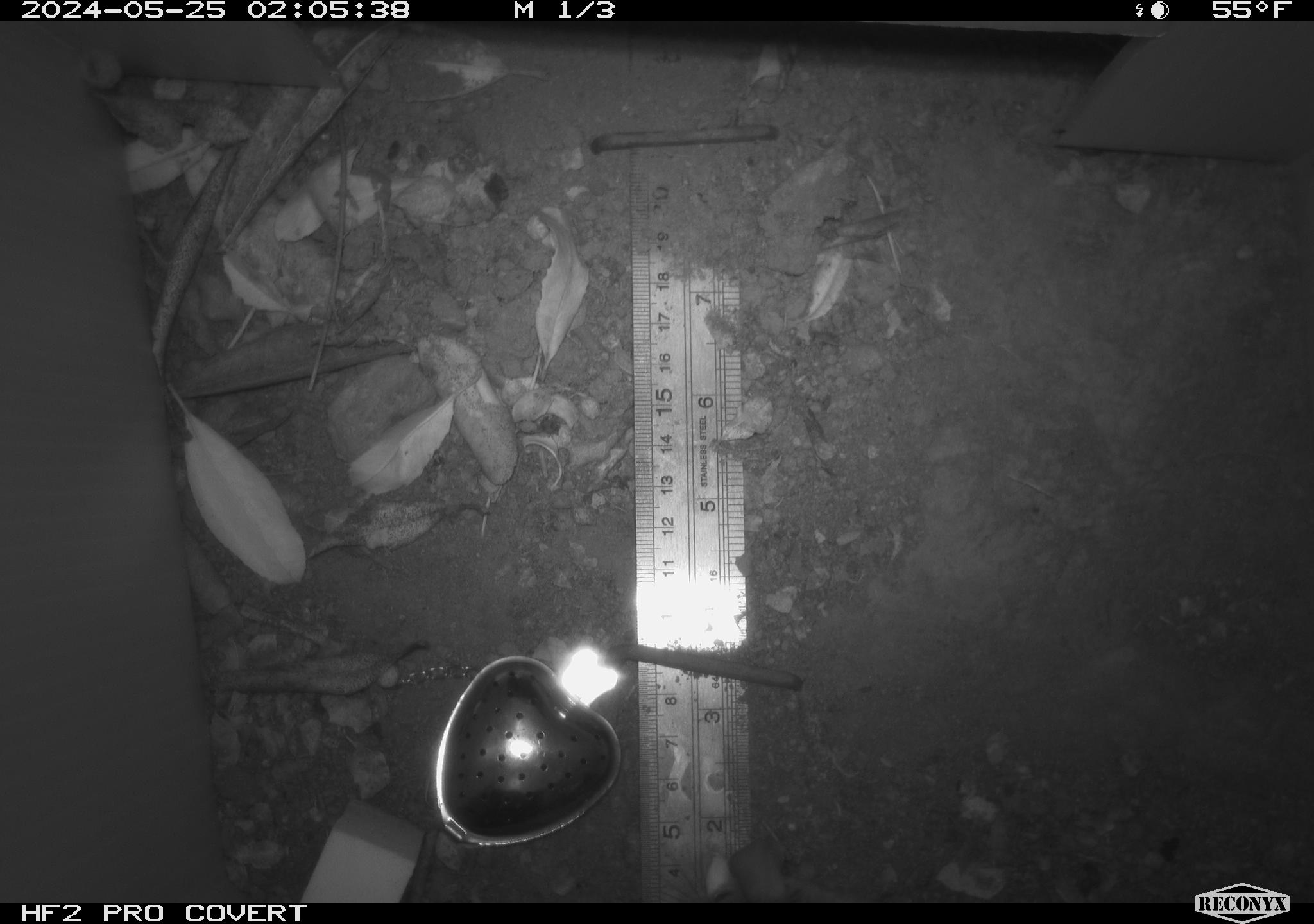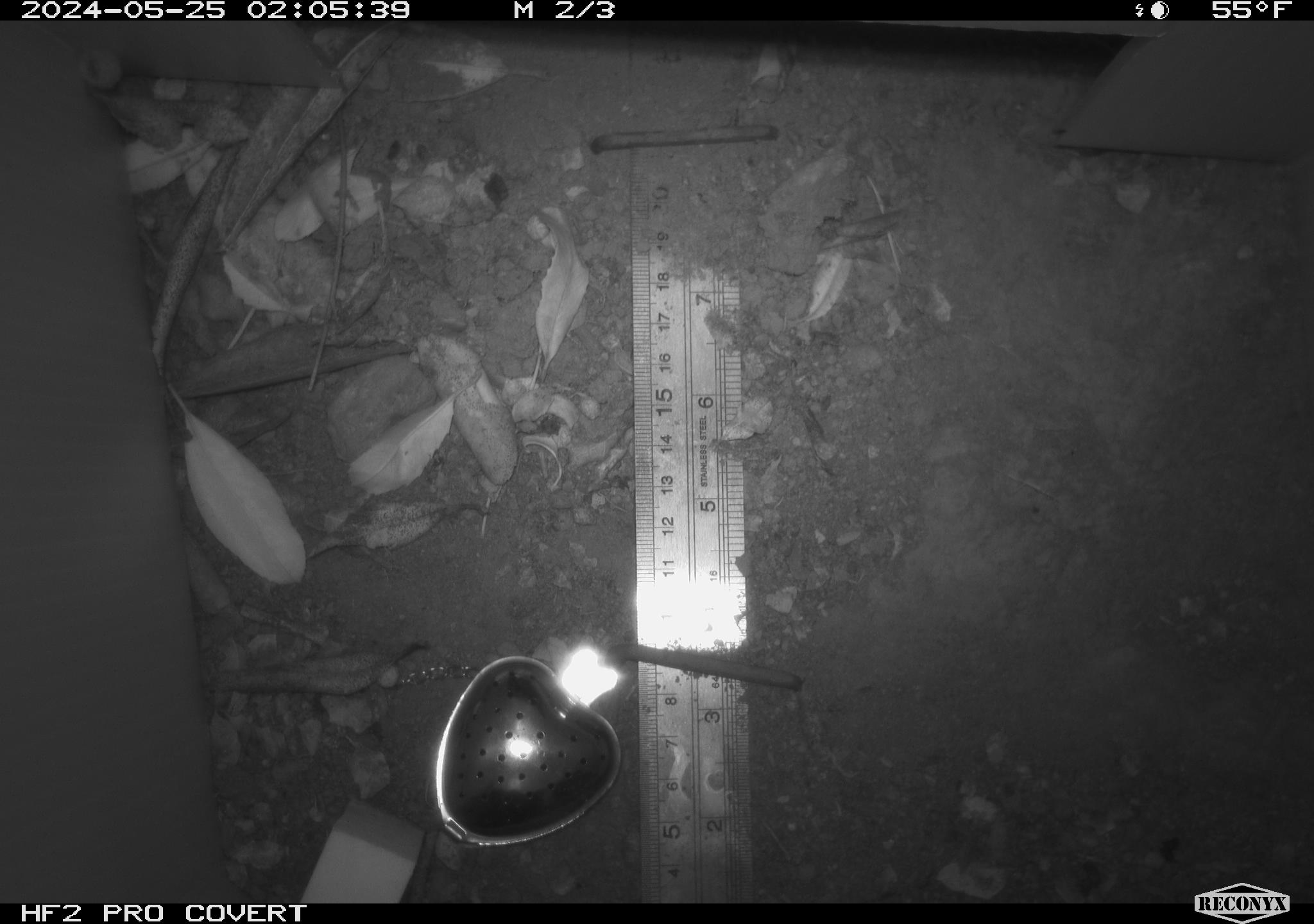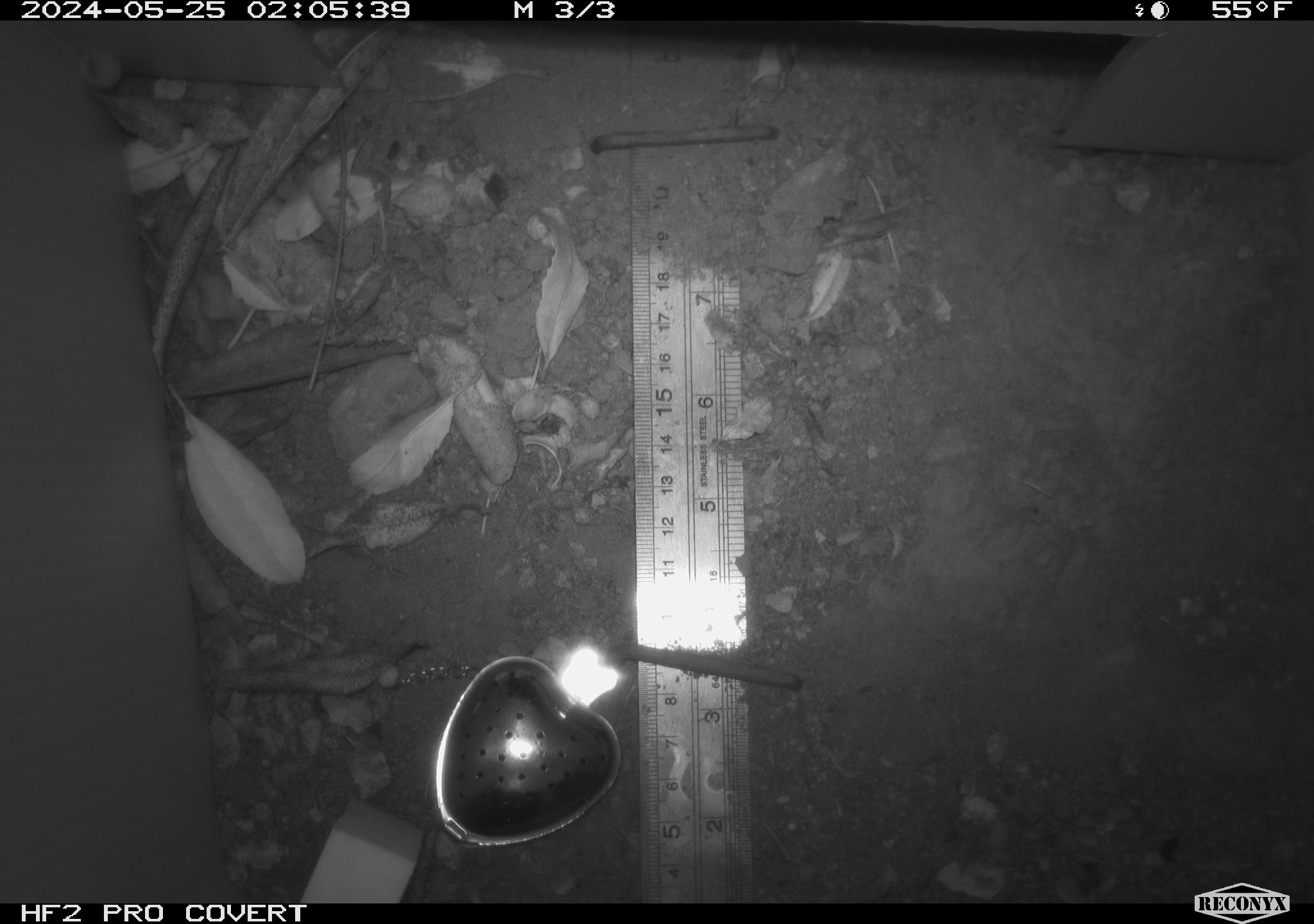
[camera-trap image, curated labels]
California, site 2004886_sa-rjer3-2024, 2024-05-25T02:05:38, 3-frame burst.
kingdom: Animalia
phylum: Chordata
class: Mammalia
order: Rodentia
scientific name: Rodentia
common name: mouse species